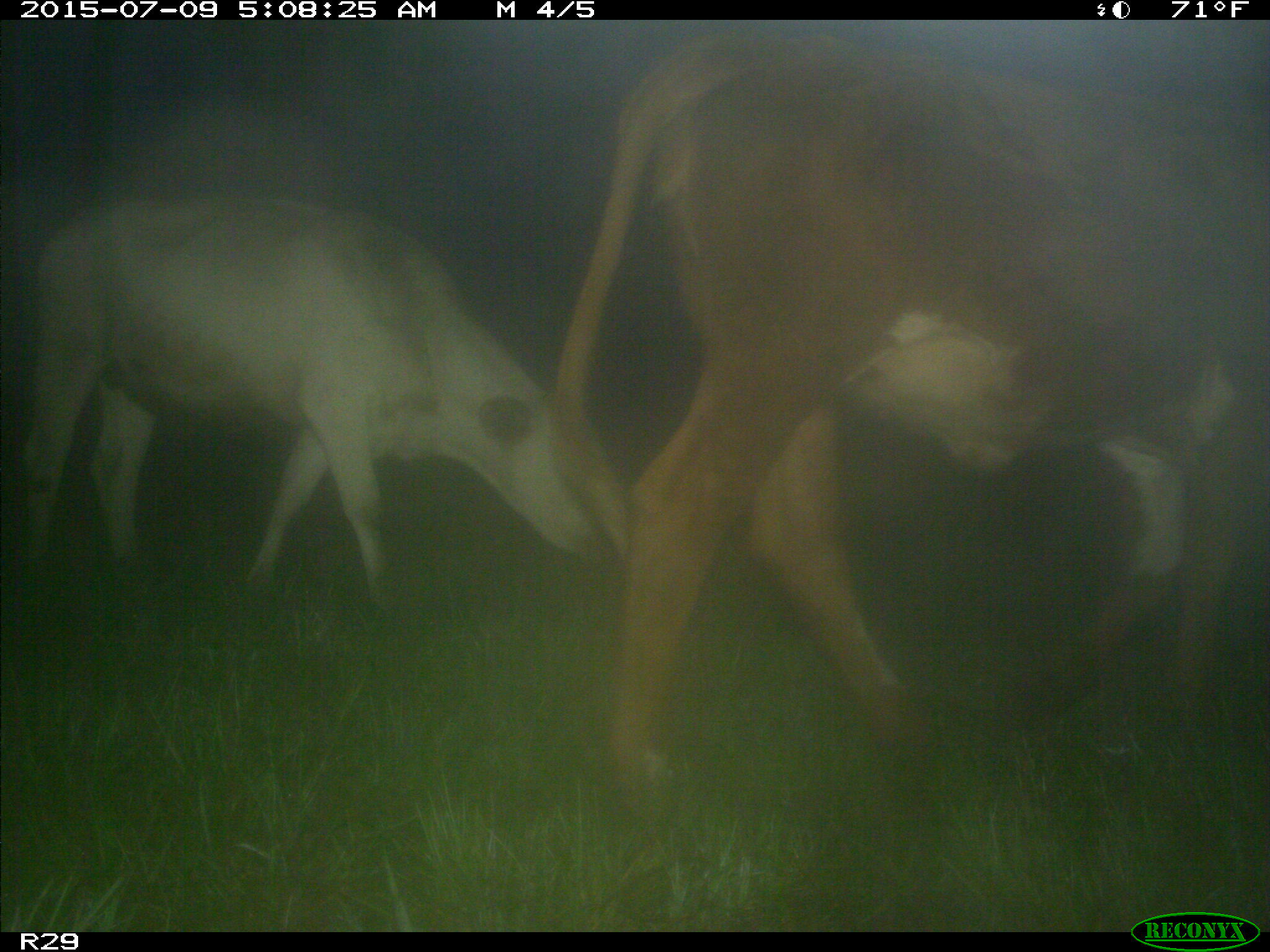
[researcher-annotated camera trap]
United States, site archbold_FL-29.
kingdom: Animalia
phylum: Chordata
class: Mammalia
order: Artiodactyla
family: Bovidae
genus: Bos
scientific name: Bos taurus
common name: domestic cow